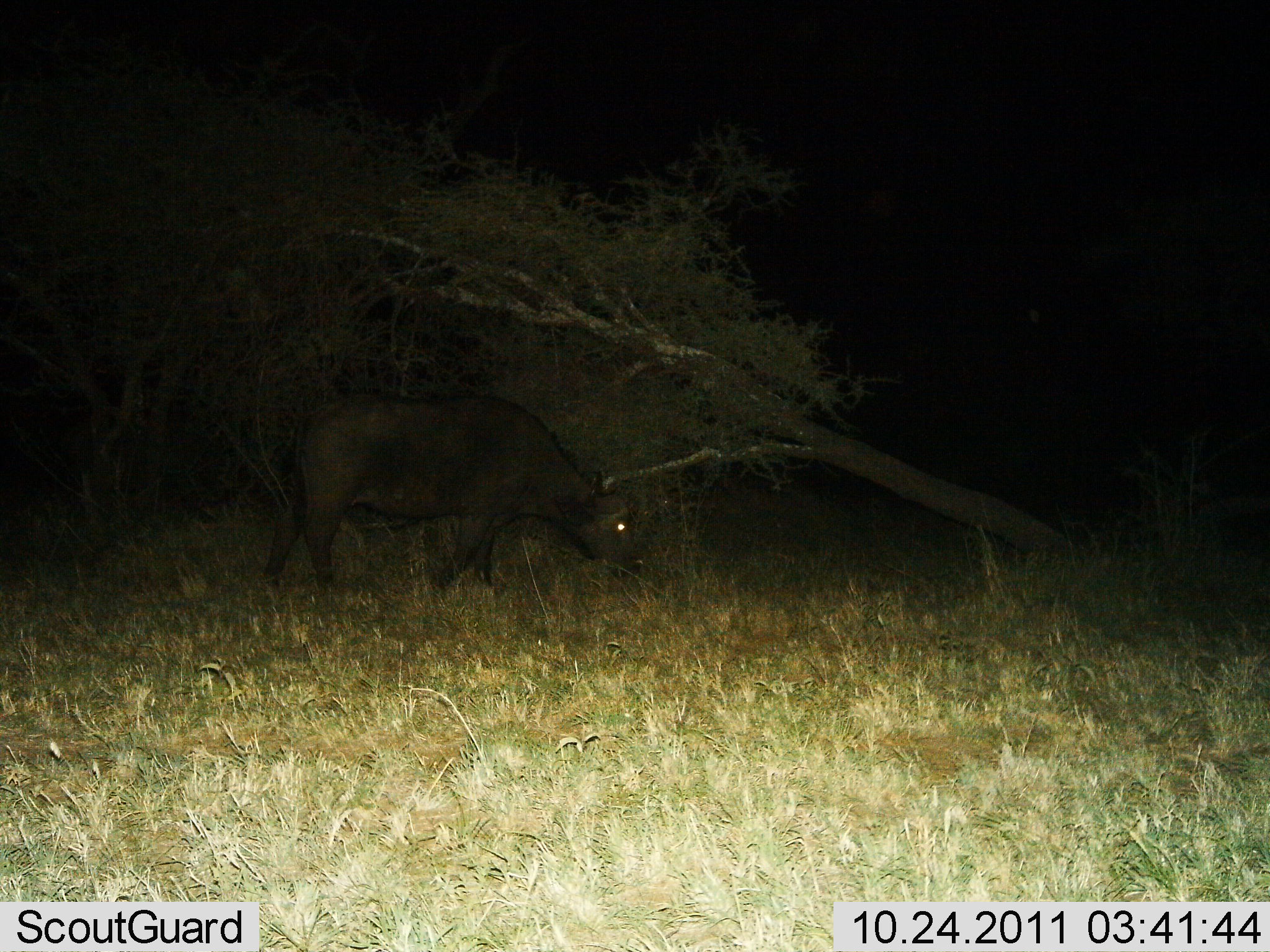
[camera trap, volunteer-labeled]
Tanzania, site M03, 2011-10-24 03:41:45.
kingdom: Animalia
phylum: Chordata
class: Mammalia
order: Artiodactyla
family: Bovidae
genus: Syncerus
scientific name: Syncerus caffer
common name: cape buffalo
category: buffalo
Buffalo (cape buffalo) (Syncerus caffer), count 1. Behavior (volunteer vote fractions): standing 14%, resting 0%, moving 14%, interacting 0%. Young present (vote fraction): 0%. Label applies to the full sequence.